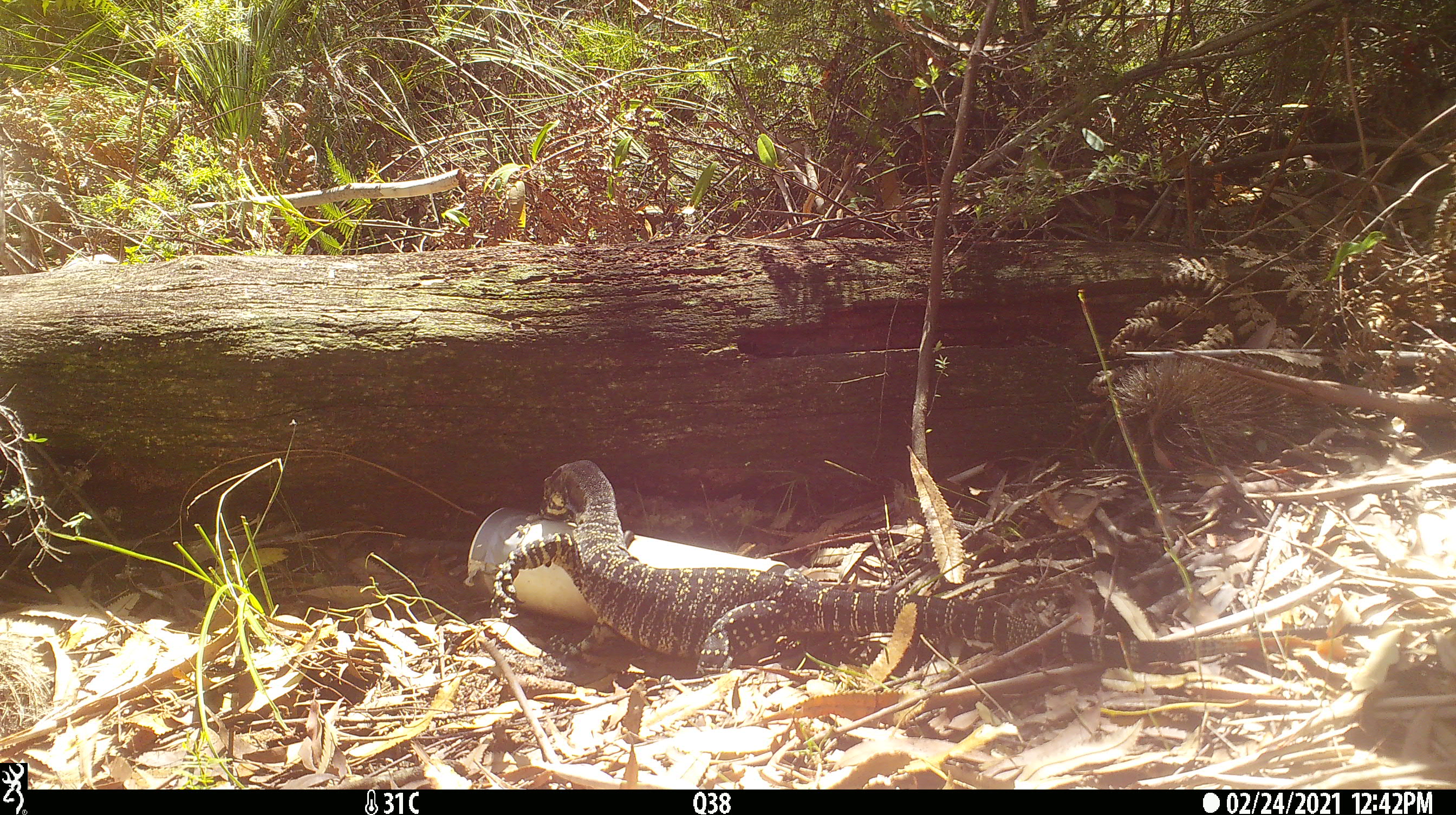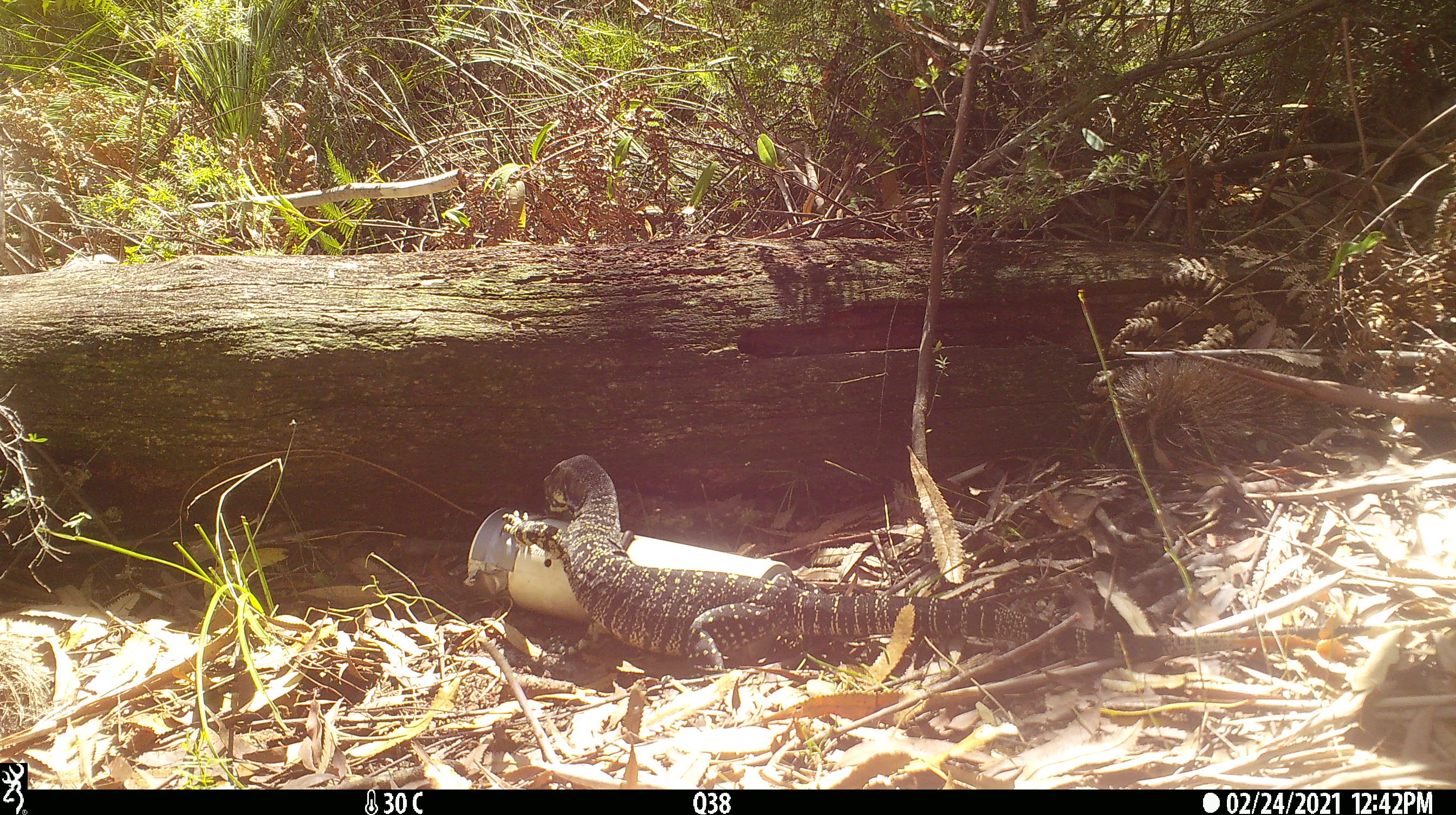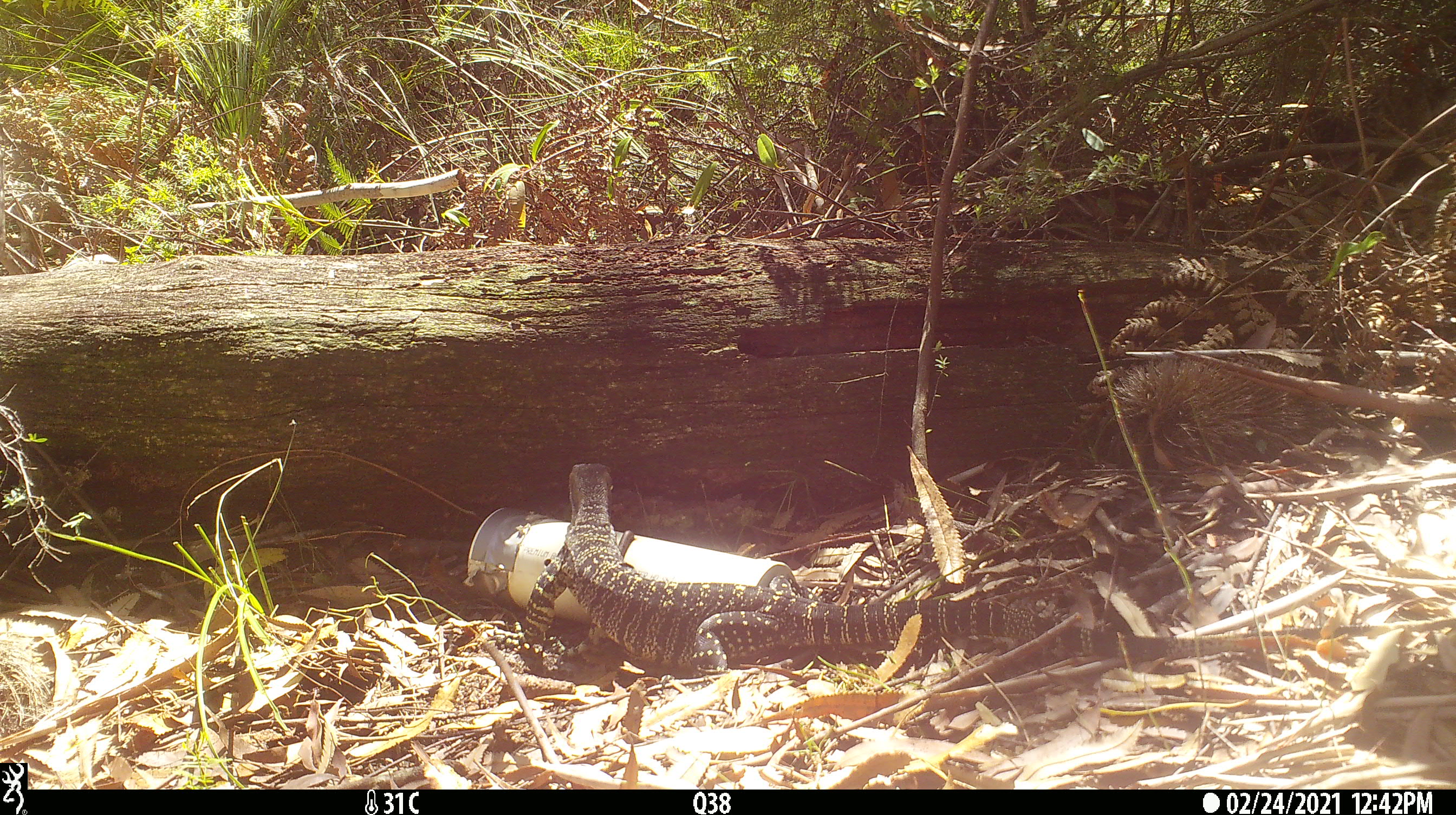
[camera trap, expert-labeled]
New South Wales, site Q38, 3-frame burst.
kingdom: Animalia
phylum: Chordata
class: Reptilia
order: Squamata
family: Varanidae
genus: Varanus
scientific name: Varanus varius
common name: lace monitor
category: goanna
Goanna (lace monitor) (Varanus varius).